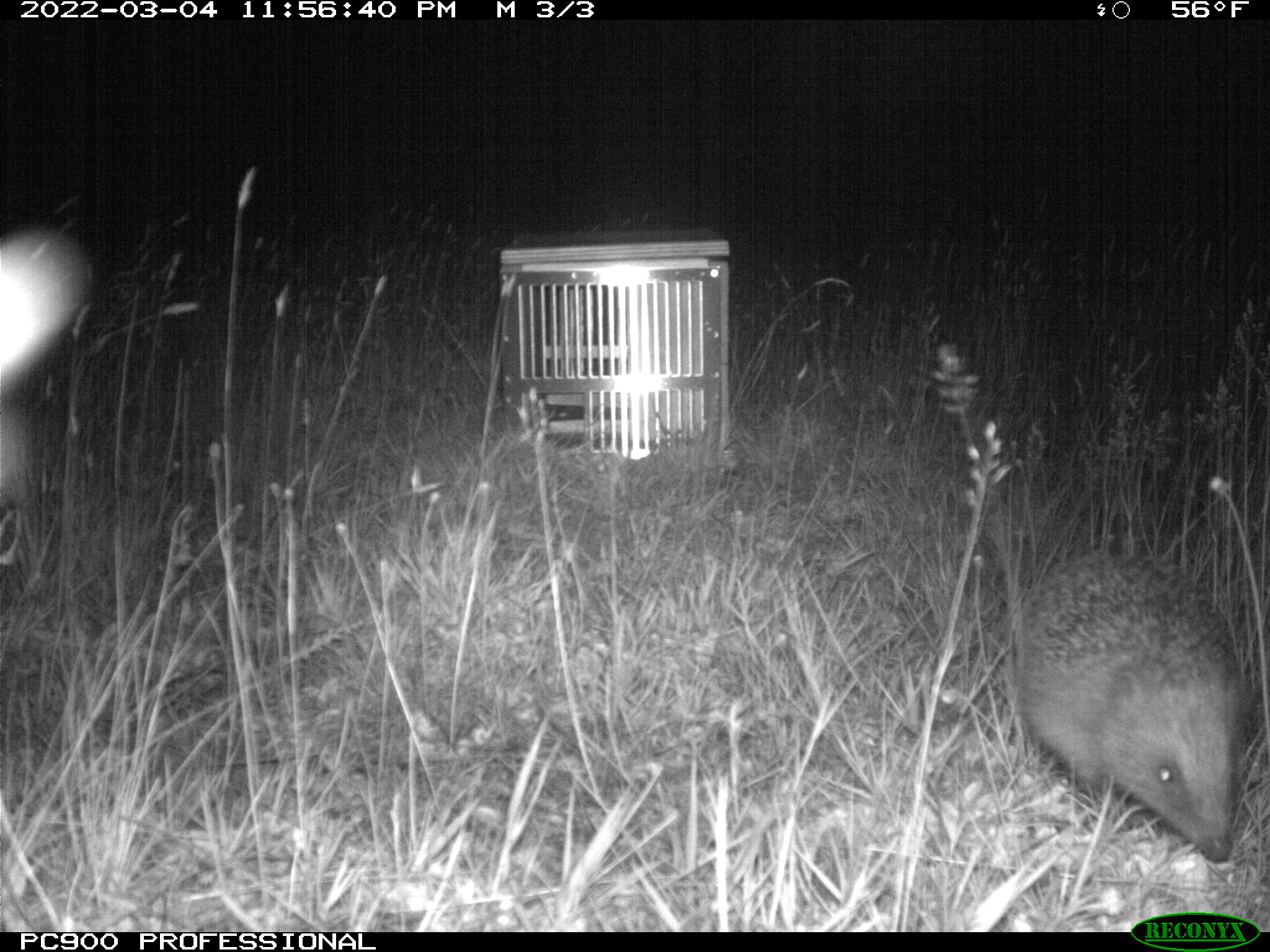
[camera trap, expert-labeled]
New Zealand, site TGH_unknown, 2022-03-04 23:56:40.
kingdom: Animalia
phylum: Chordata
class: Mammalia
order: Eulipotyphla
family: Erinaceidae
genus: Erinaceus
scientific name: Erinaceus europaeus europaeus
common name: european hedgehog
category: hedgehog